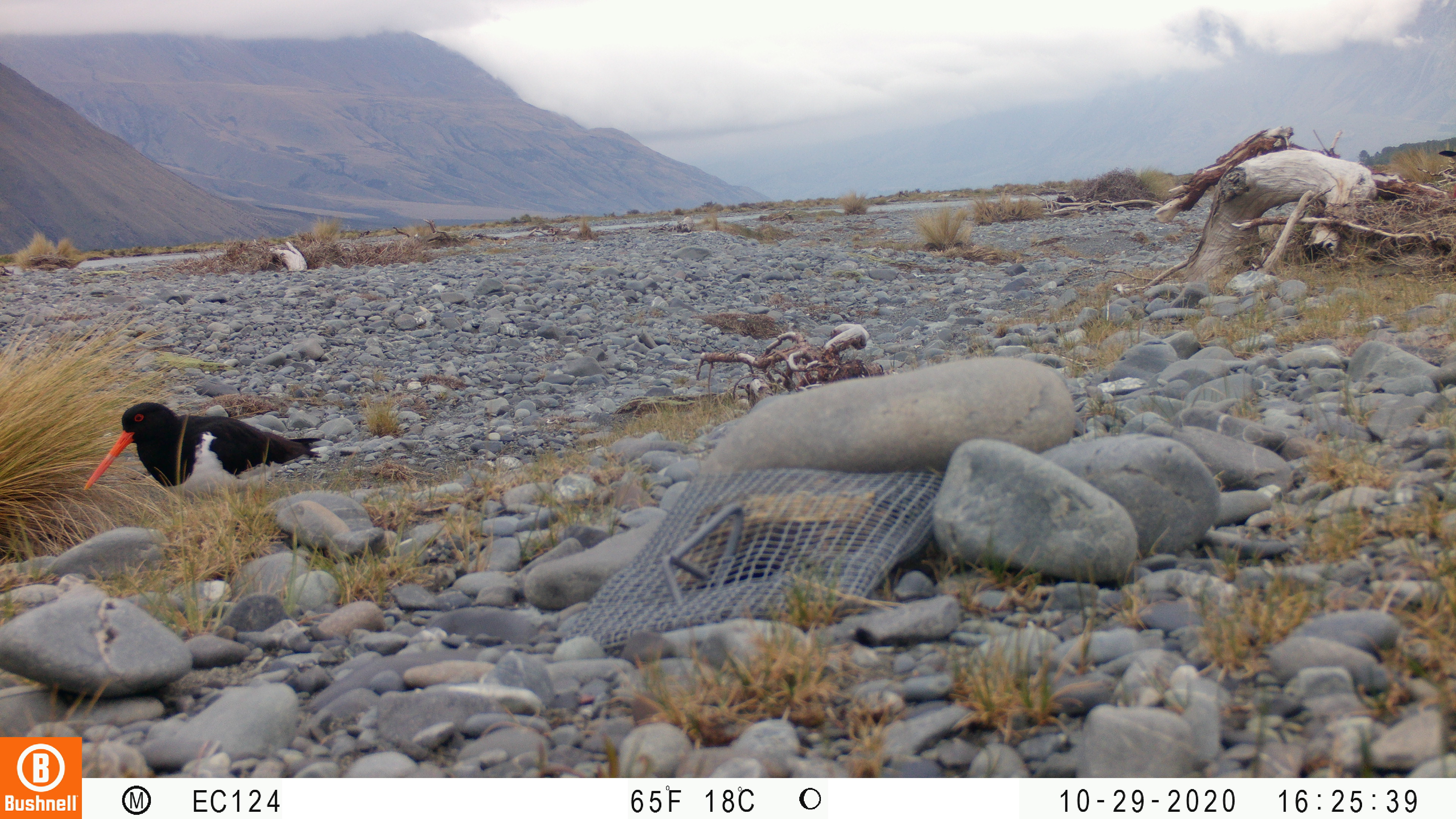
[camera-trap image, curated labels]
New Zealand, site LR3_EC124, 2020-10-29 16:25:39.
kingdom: Animalia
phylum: Chordata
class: Aves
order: Charadriiformes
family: Haematopodidae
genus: Haematopus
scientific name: Haematopus unicolor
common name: variable oystercatcher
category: oystercatcher